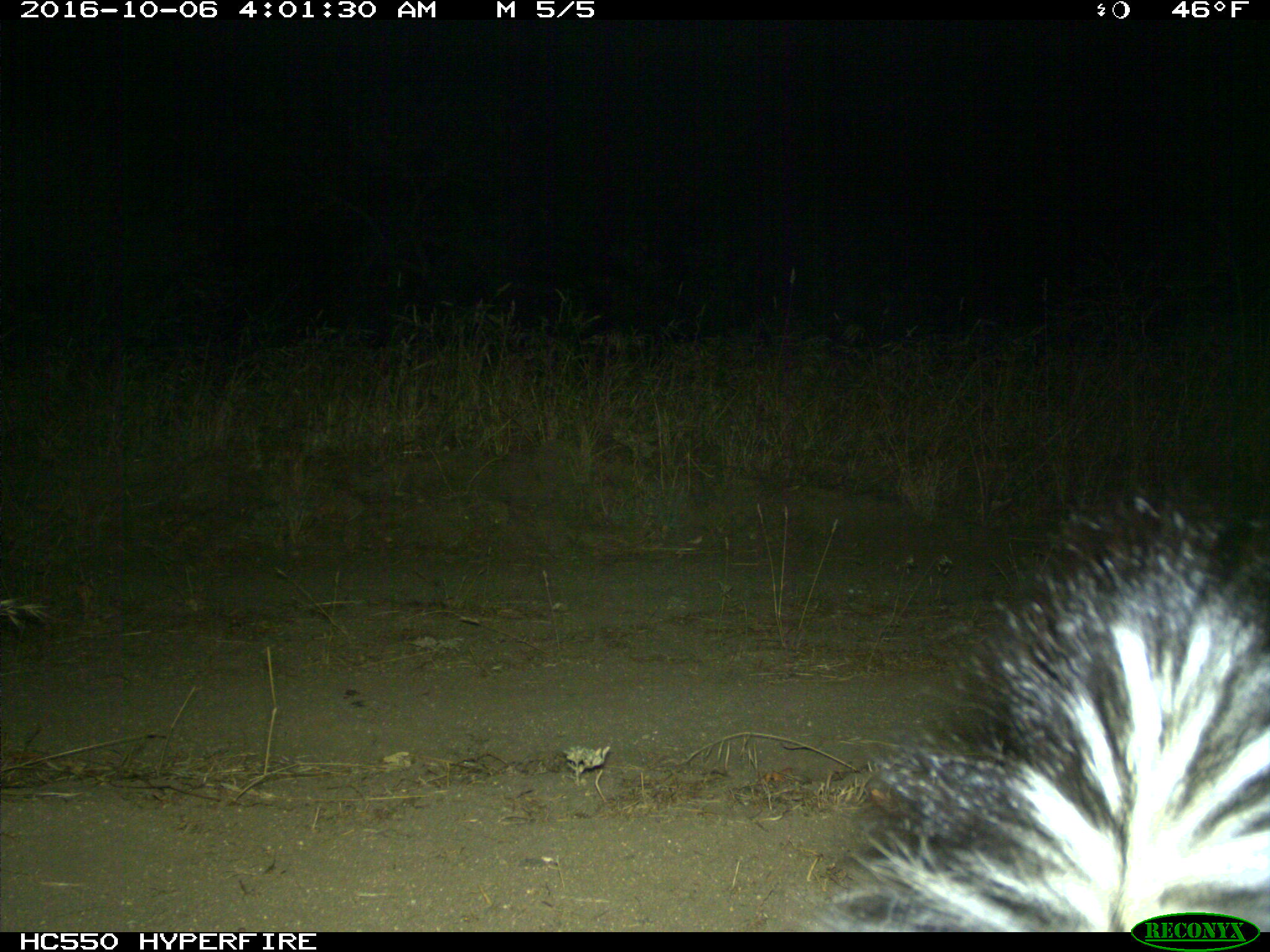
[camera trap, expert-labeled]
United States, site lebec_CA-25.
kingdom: Animalia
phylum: Chordata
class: Mammalia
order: Carnivora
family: Mephitidae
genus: Mephitis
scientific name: Mephitis mephitis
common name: striped skunk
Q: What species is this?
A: Mephitis mephitis (striped skunk).